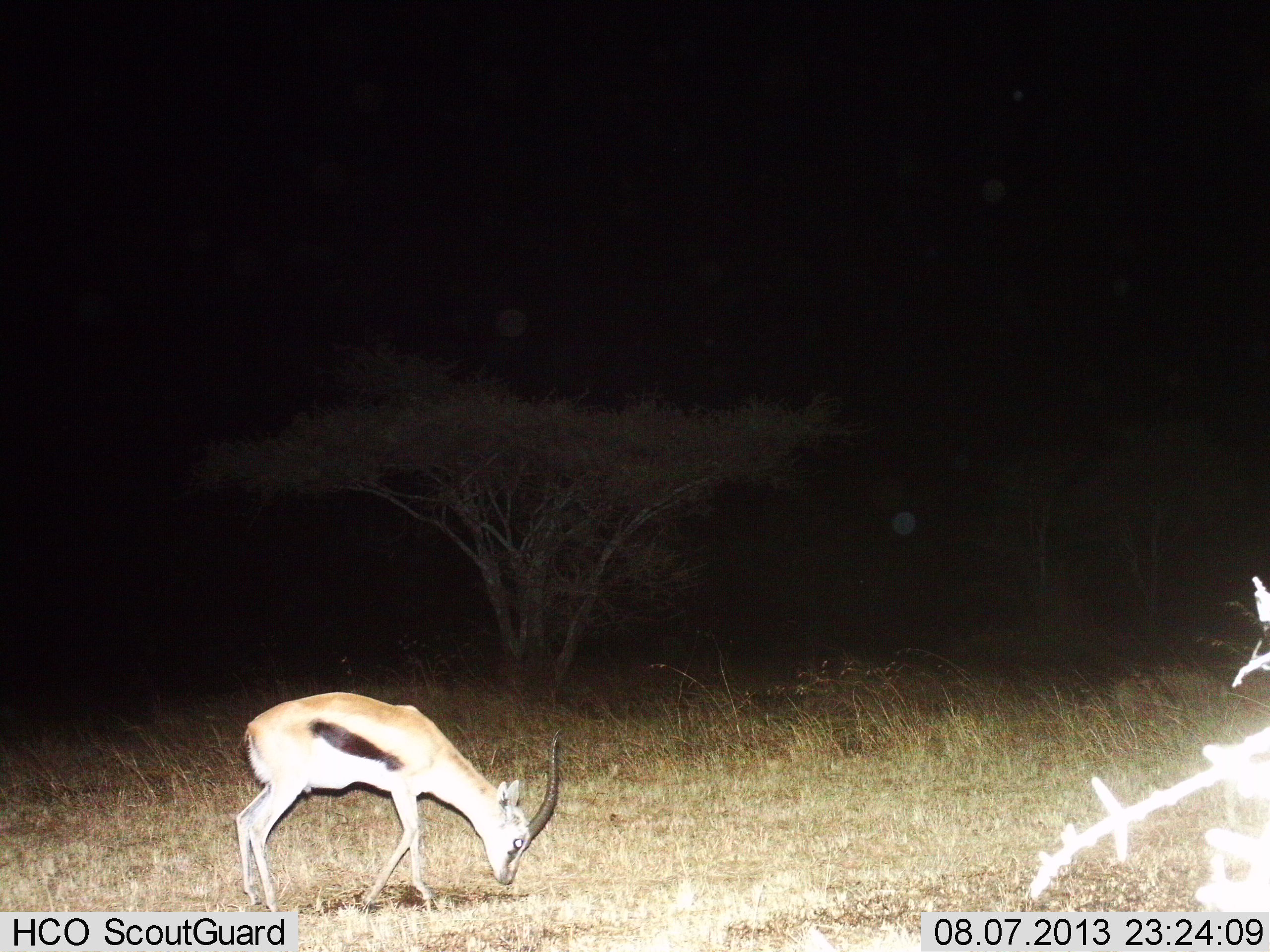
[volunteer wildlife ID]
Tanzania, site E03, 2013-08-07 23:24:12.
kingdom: Animalia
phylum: Chordata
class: Mammalia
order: Artiodactyla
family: Bovidae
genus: Eudorcas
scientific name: Eudorcas thomsonii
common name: thomson's gazelle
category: gazellethomsons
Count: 1.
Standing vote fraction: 35%.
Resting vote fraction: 0%.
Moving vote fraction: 9%.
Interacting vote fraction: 0%.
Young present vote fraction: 0%.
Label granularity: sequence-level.